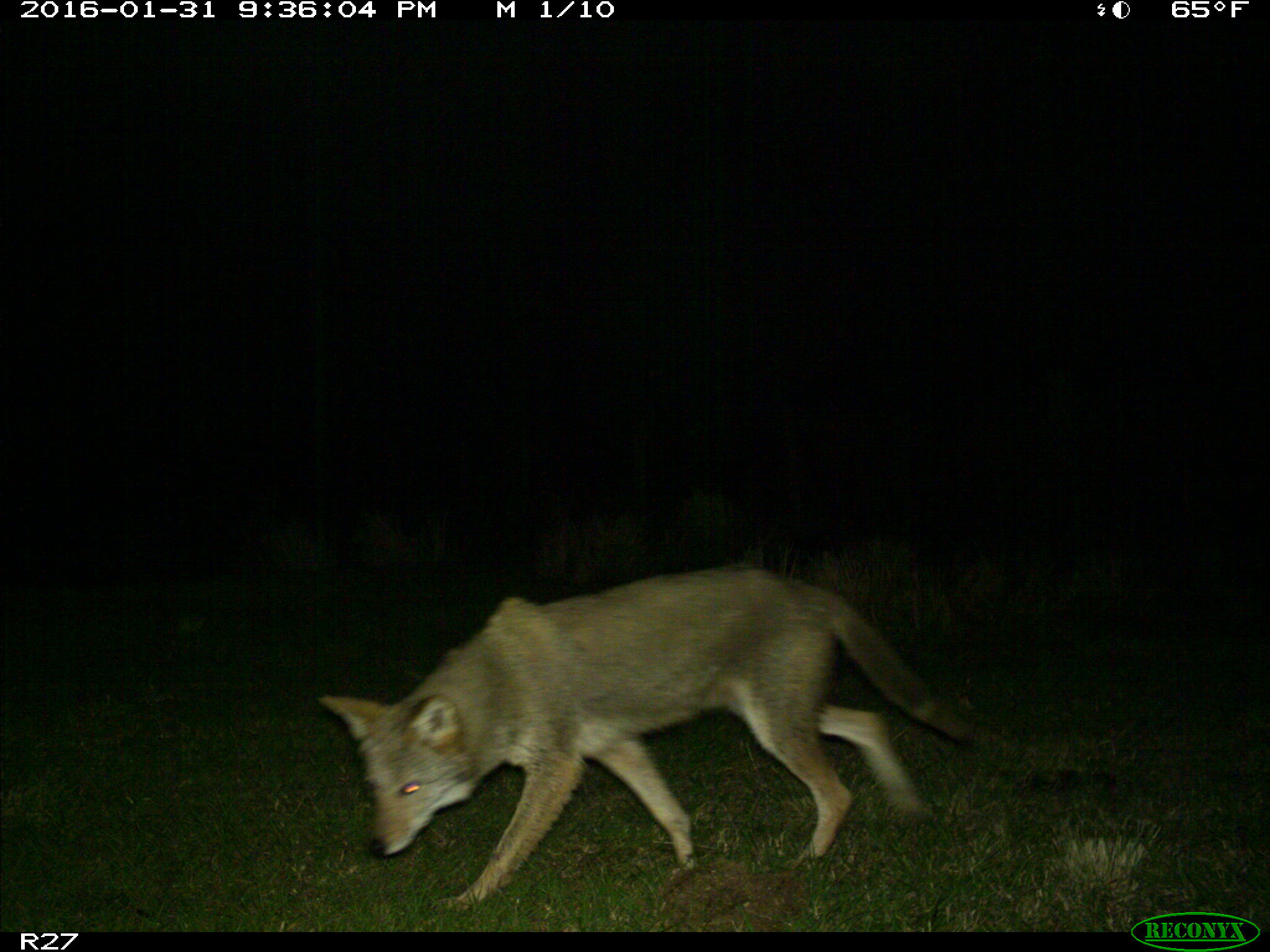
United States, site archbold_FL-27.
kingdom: Animalia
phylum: Chordata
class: Mammalia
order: Carnivora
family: Canidae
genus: Canis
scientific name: Canis latrans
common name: coyote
Canis latrans (coyote).